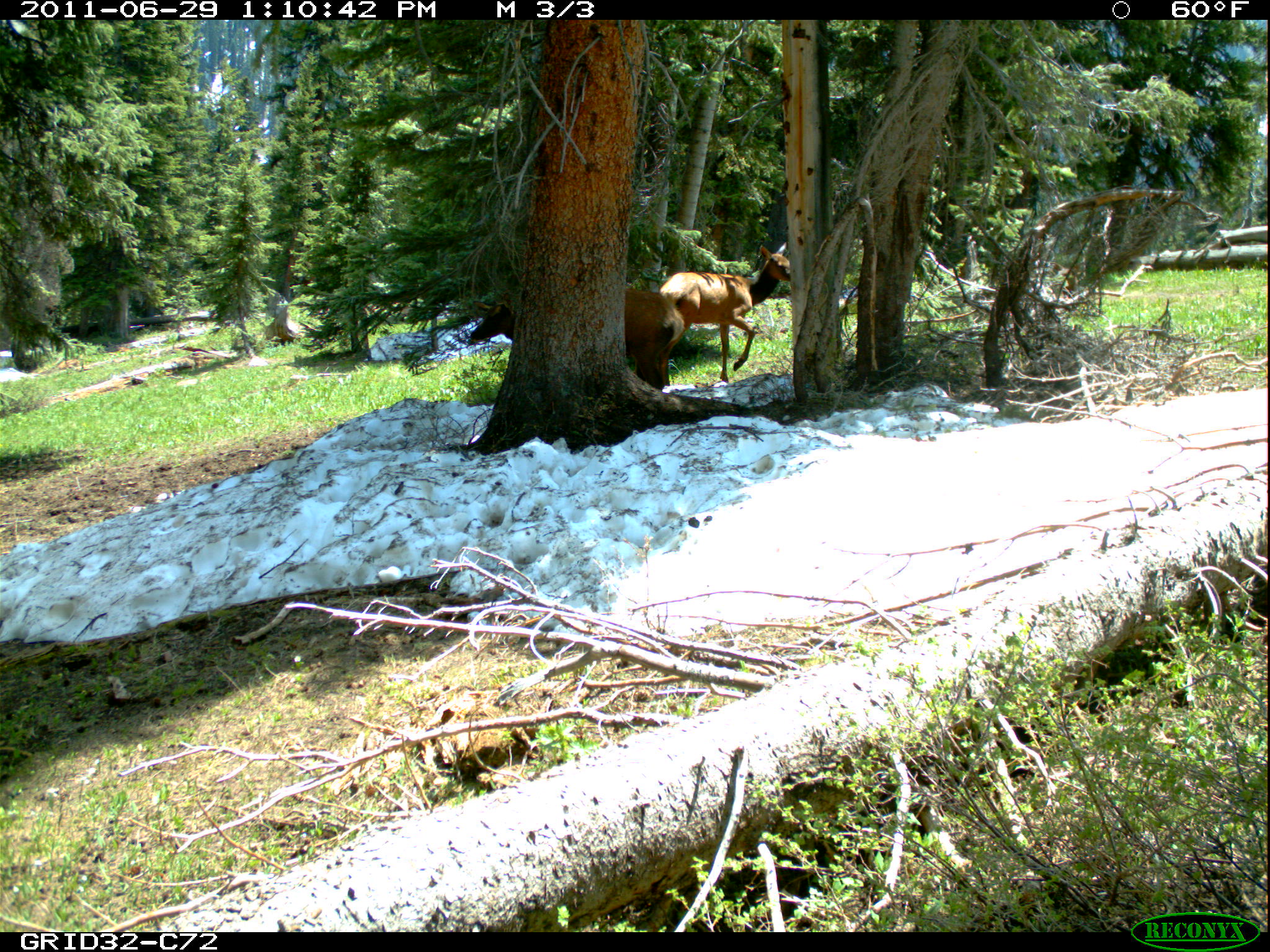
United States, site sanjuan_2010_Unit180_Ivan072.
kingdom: Animalia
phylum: Chordata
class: Mammalia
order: Artiodactyla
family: Cervidae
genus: Cervus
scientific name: Cervus elaphus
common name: red deer